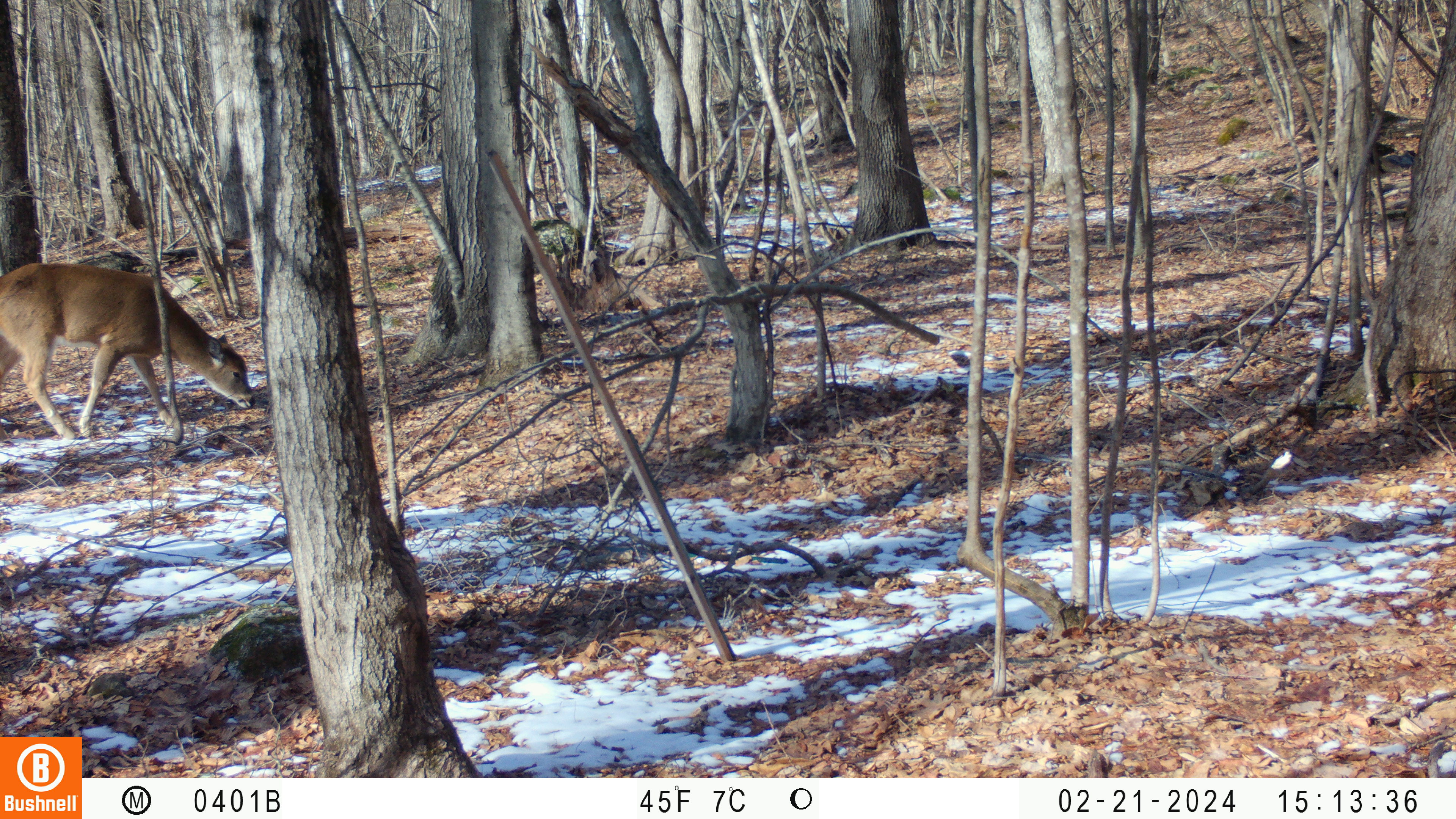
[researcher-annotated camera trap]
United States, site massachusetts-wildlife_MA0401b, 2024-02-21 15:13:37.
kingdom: Animalia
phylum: Chordata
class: Mammalia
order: Artiodactyla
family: Cervidae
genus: Odocoileus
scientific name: Odocoileus virginianus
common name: white-tailed deer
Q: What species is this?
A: White-tailed deer (Odocoileus virginianus).